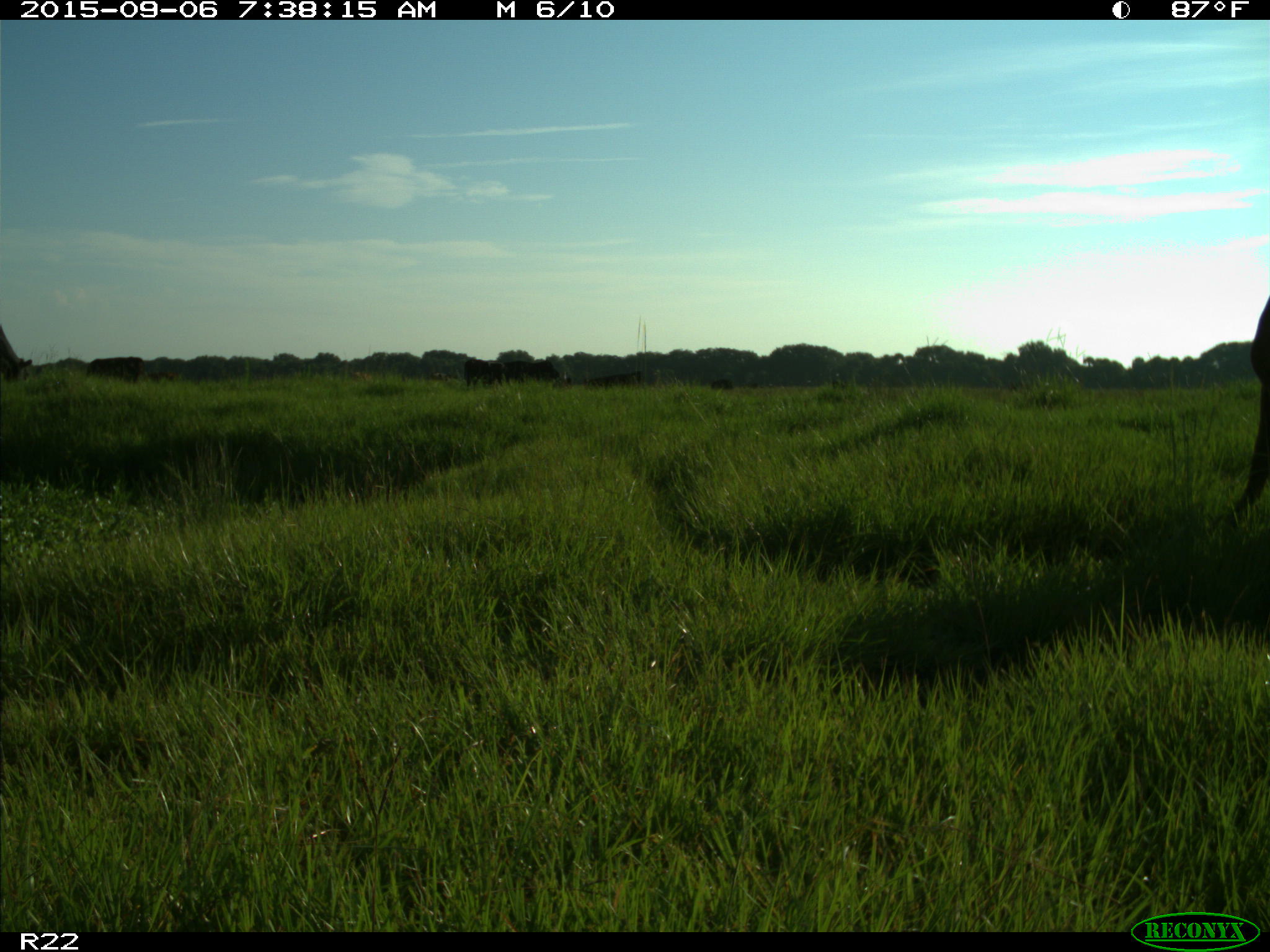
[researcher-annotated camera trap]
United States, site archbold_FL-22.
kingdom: Animalia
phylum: Chordata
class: Mammalia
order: Artiodactyla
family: Bovidae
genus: Bos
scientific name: Bos taurus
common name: domestic cow